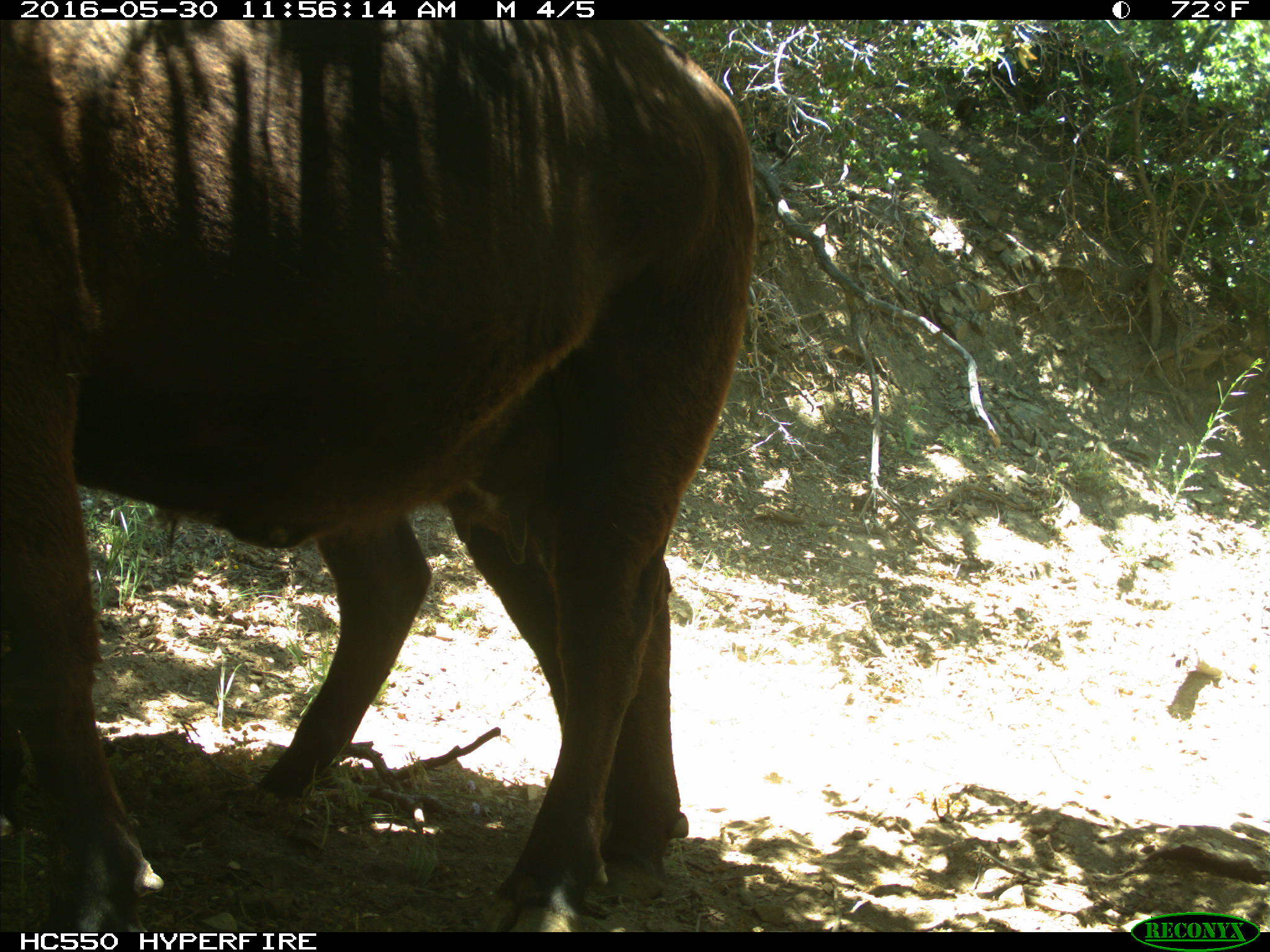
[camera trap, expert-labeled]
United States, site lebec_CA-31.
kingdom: Animalia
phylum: Chordata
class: Mammalia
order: Artiodactyla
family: Bovidae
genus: Bos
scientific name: Bos taurus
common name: domestic cow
Bos taurus (domestic cow).